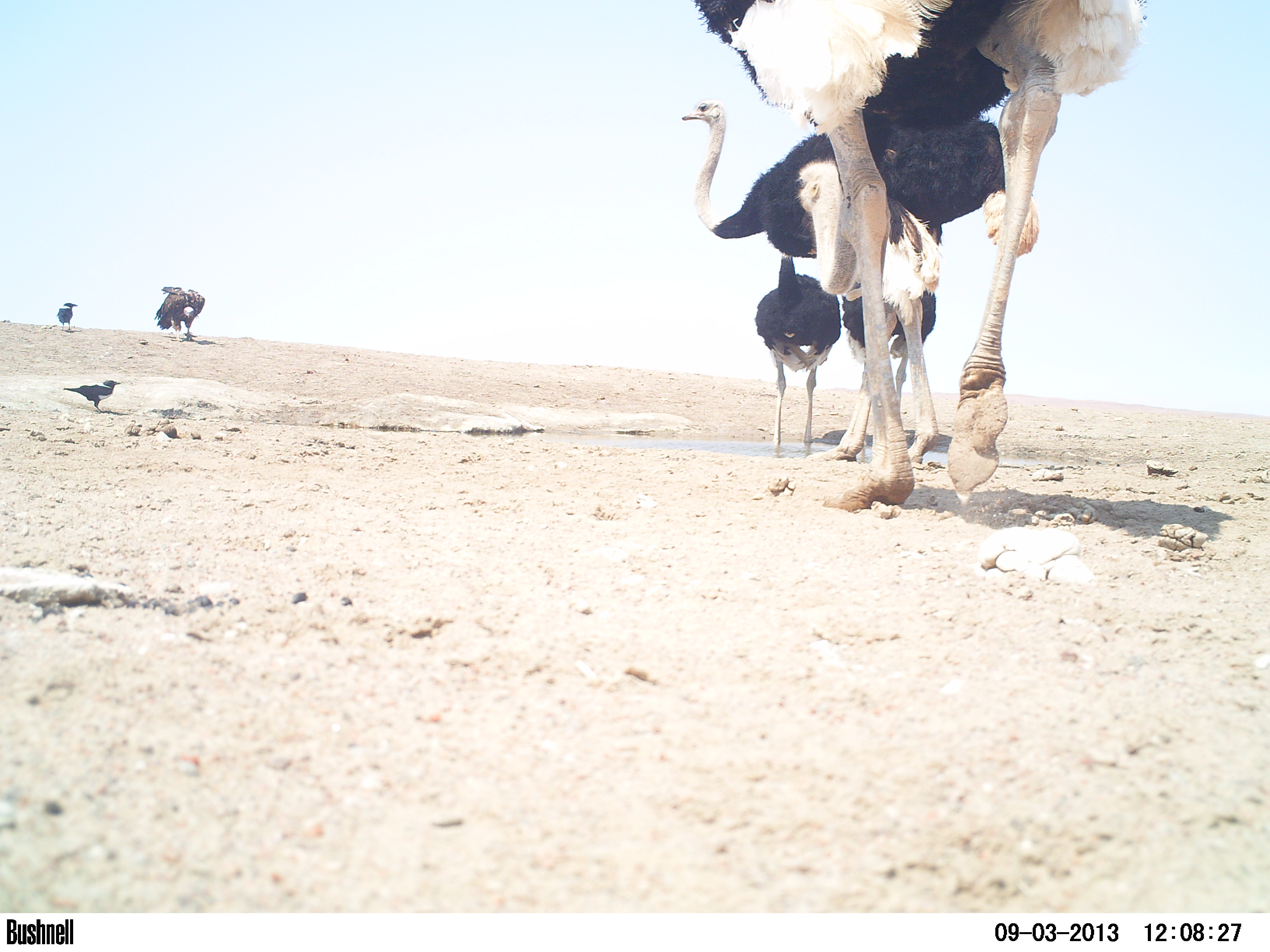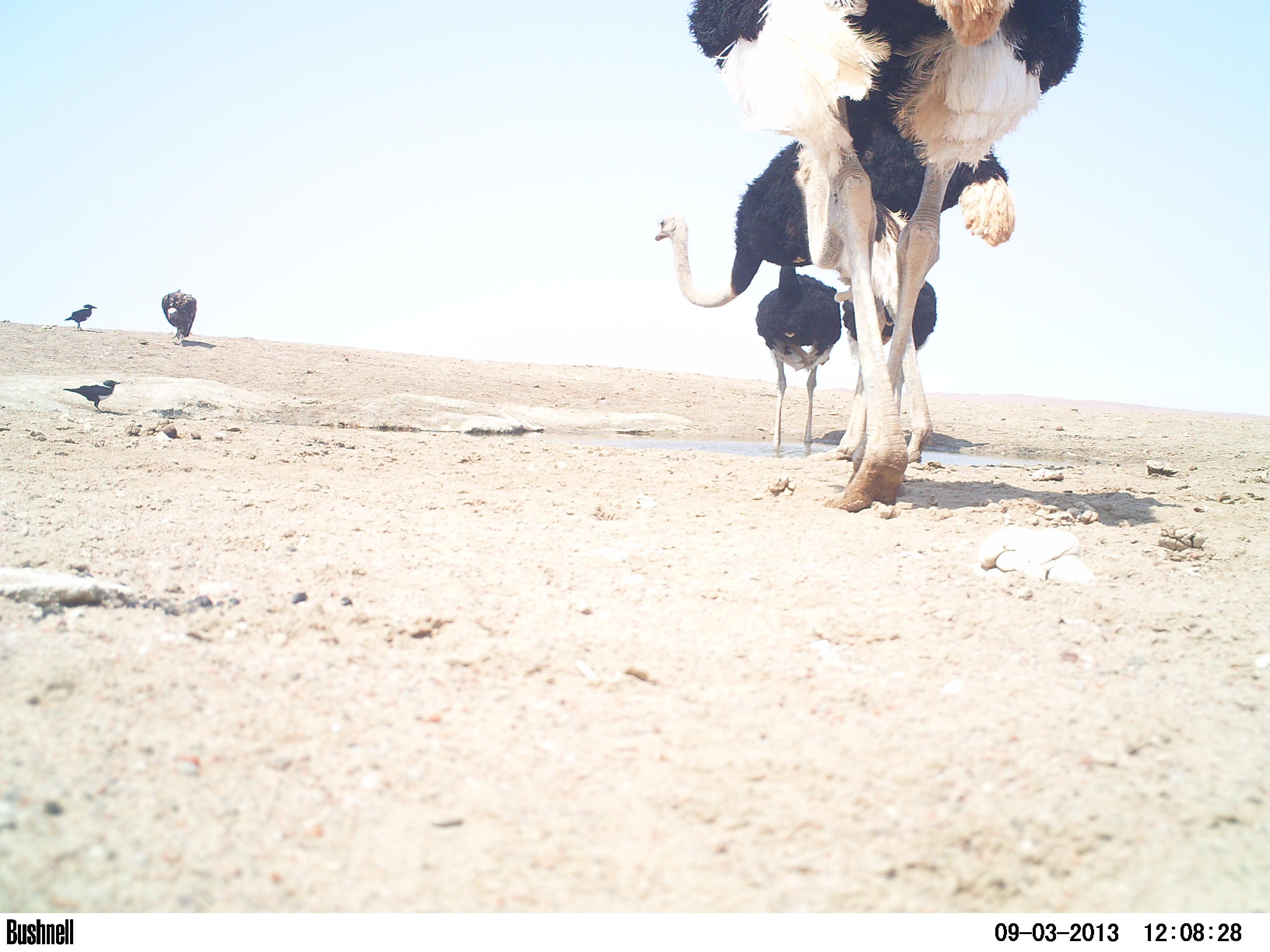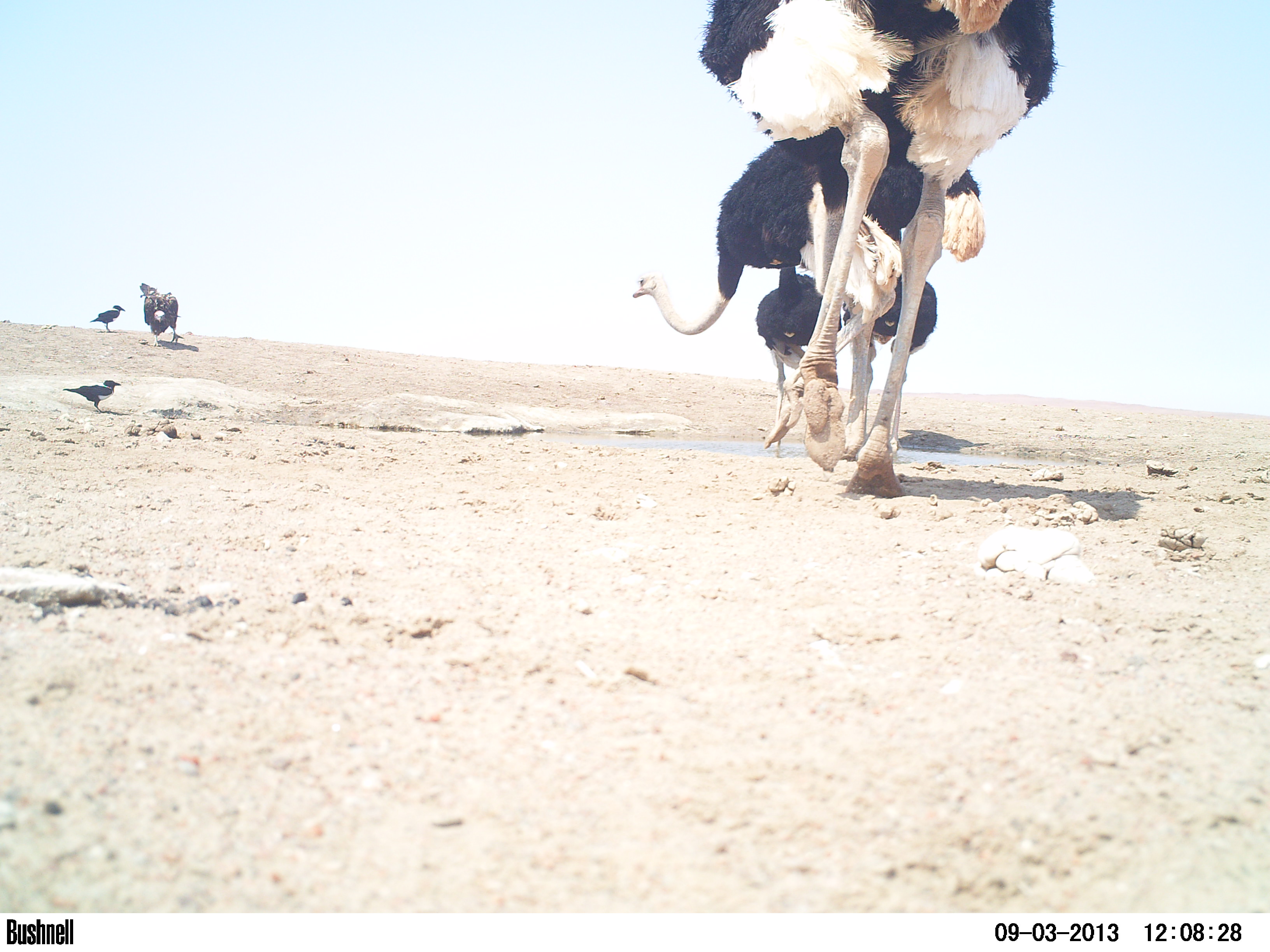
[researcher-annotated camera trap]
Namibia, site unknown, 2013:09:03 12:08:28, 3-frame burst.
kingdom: Animalia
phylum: Chordata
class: Aves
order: Struthioniformes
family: Struthionidae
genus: Struthio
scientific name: Struthio camelus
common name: common ostrich